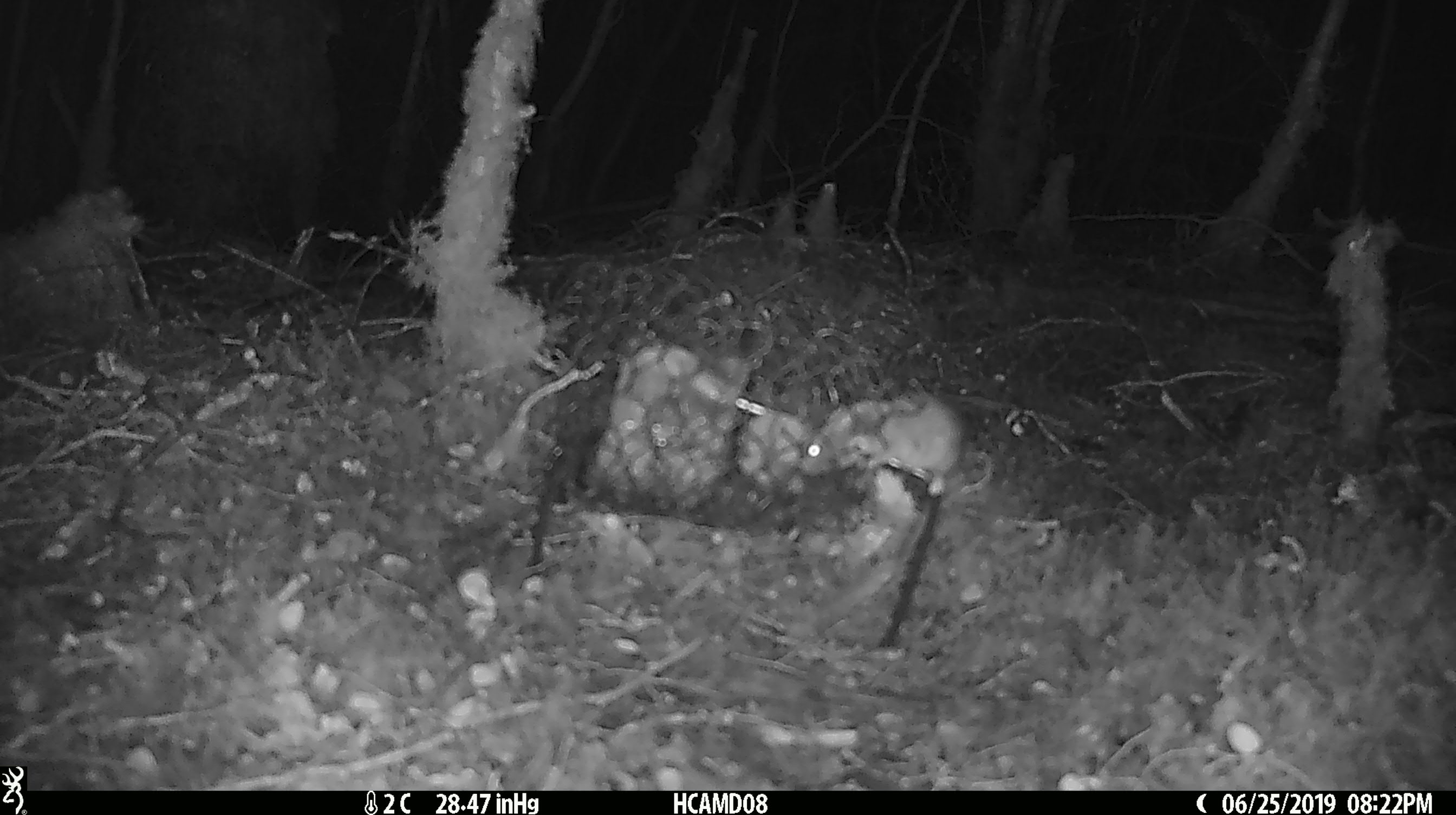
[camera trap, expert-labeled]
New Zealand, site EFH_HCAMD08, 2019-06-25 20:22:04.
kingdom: Animalia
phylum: Chordata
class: Mammalia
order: Rodentia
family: Muridae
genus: Mus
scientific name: Mus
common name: mouse